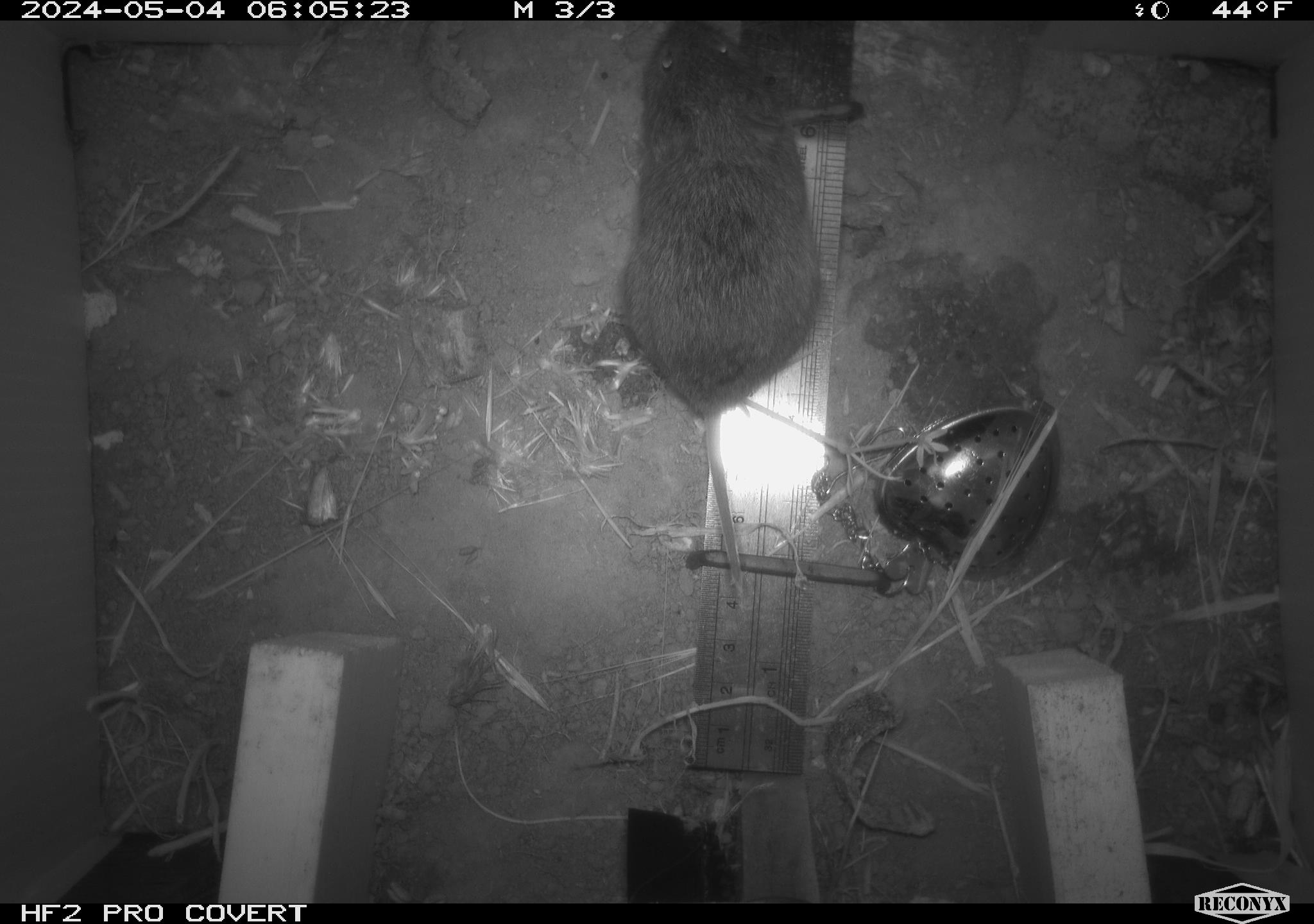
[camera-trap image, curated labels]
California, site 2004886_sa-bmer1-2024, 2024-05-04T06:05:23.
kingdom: Animalia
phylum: Chordata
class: Mammalia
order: Rodentia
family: Cricetidae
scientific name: Arvicolinae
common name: voles, lemmings, and muskrats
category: arvicolinae subfamily